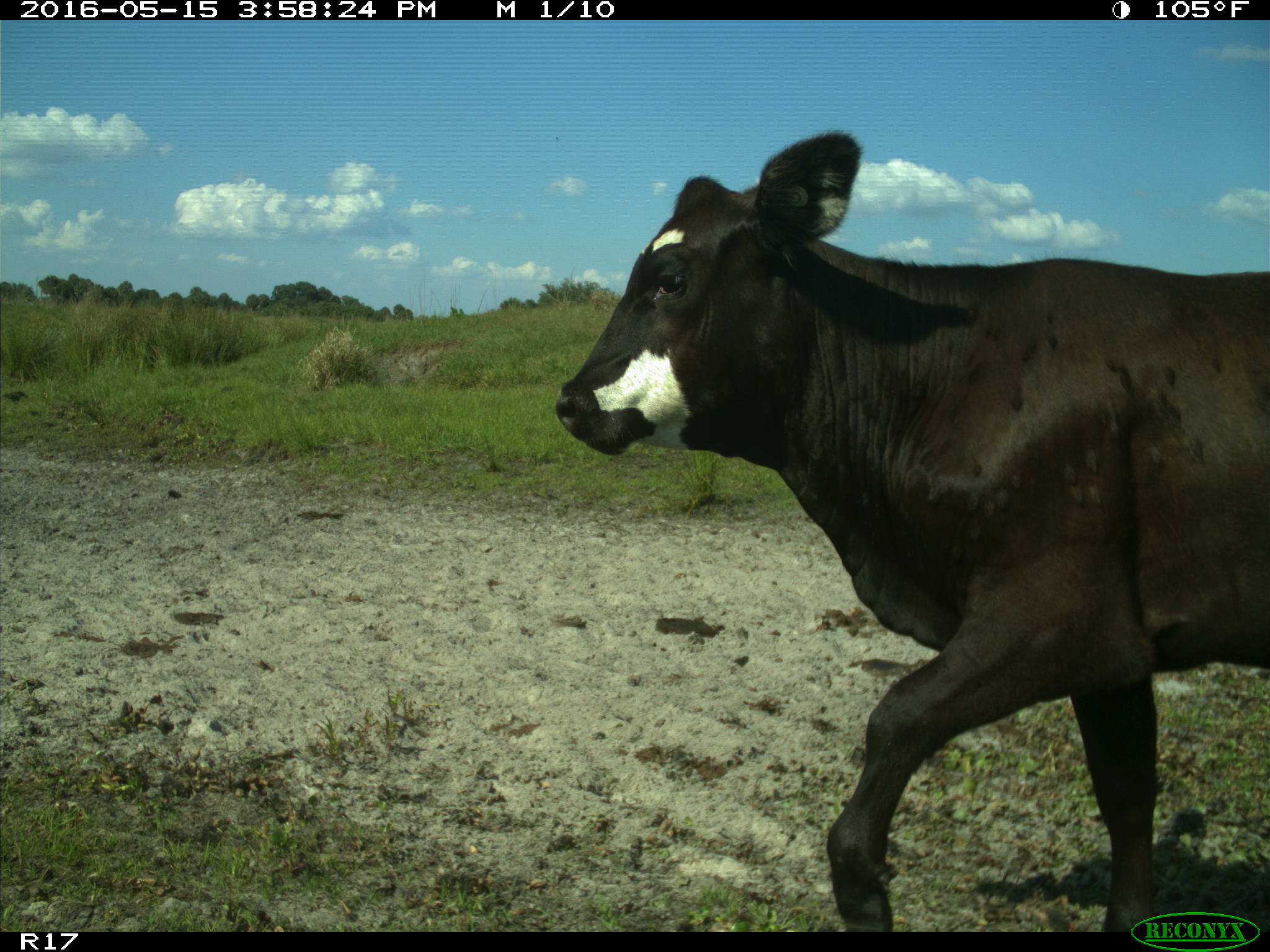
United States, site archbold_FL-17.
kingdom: Animalia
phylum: Chordata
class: Mammalia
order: Artiodactyla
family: Bovidae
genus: Bos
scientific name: Bos taurus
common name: domestic cow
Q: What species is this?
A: Bos taurus (domestic cow).